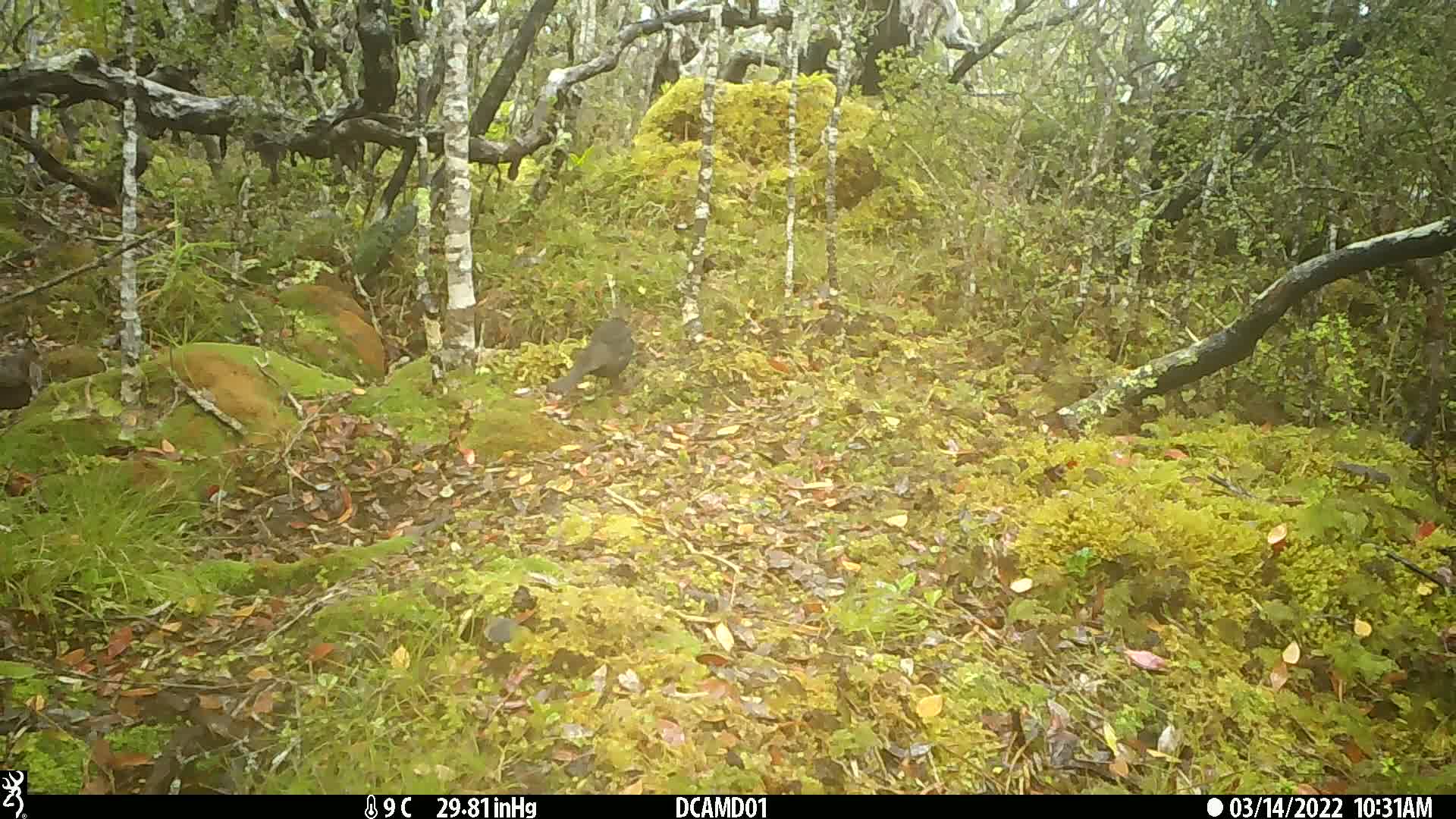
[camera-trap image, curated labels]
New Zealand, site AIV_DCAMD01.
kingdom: Animalia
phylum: Chordata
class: Aves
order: Passeriformes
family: Turdidae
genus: Turdus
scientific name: Turdus merula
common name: eurasian blackbird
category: blackbird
Blackbird (eurasian blackbird) (Turdus merula).